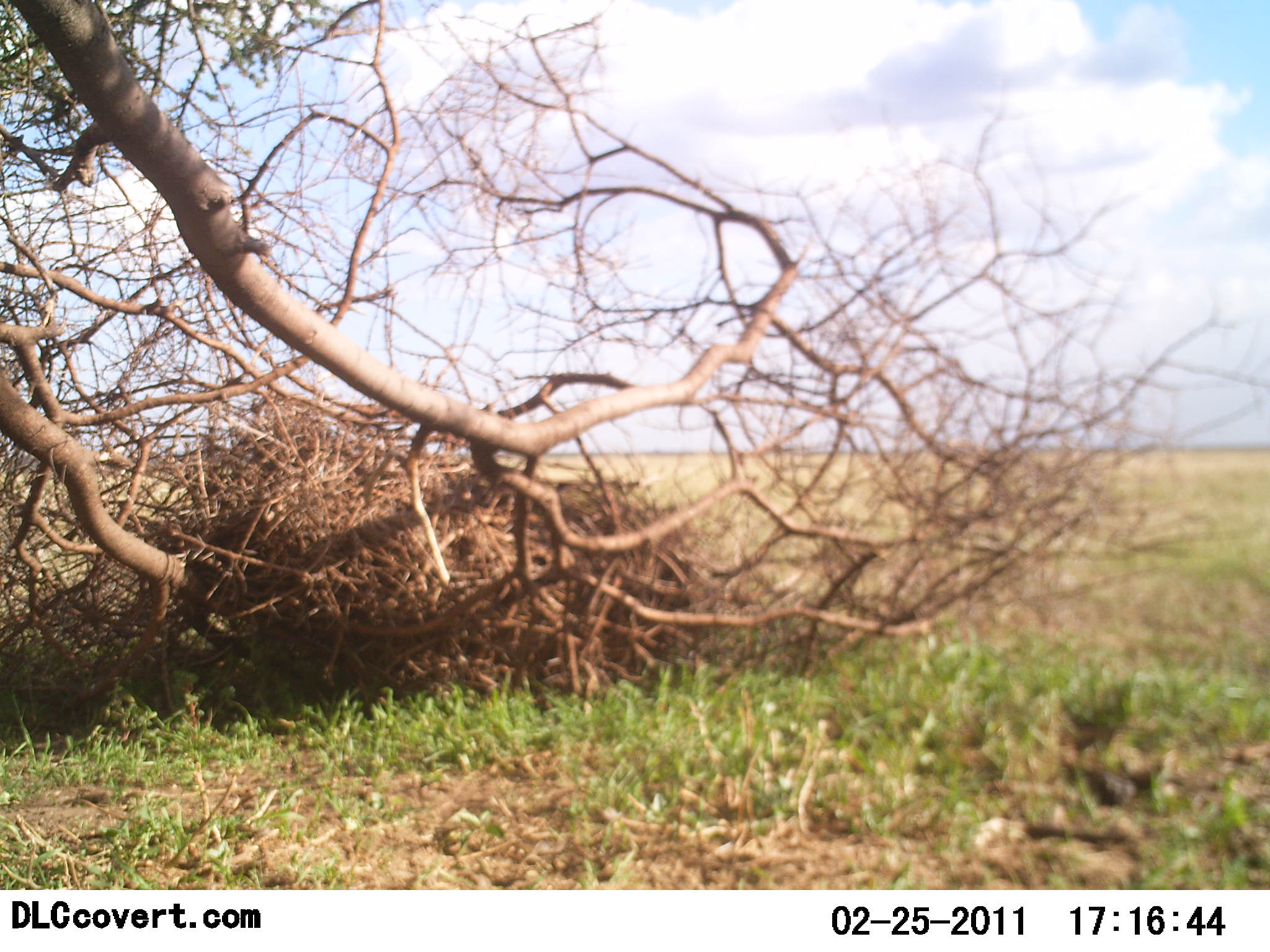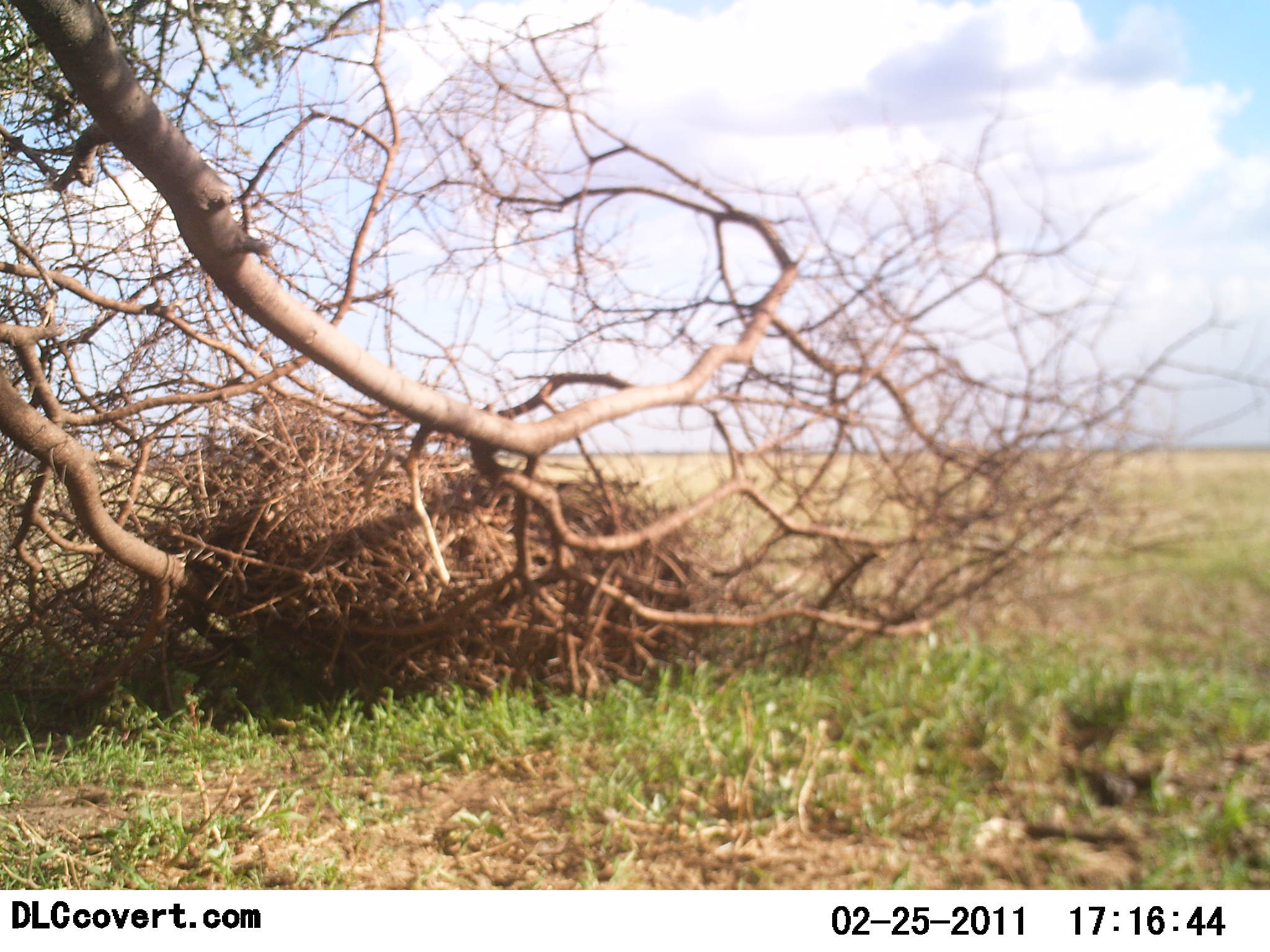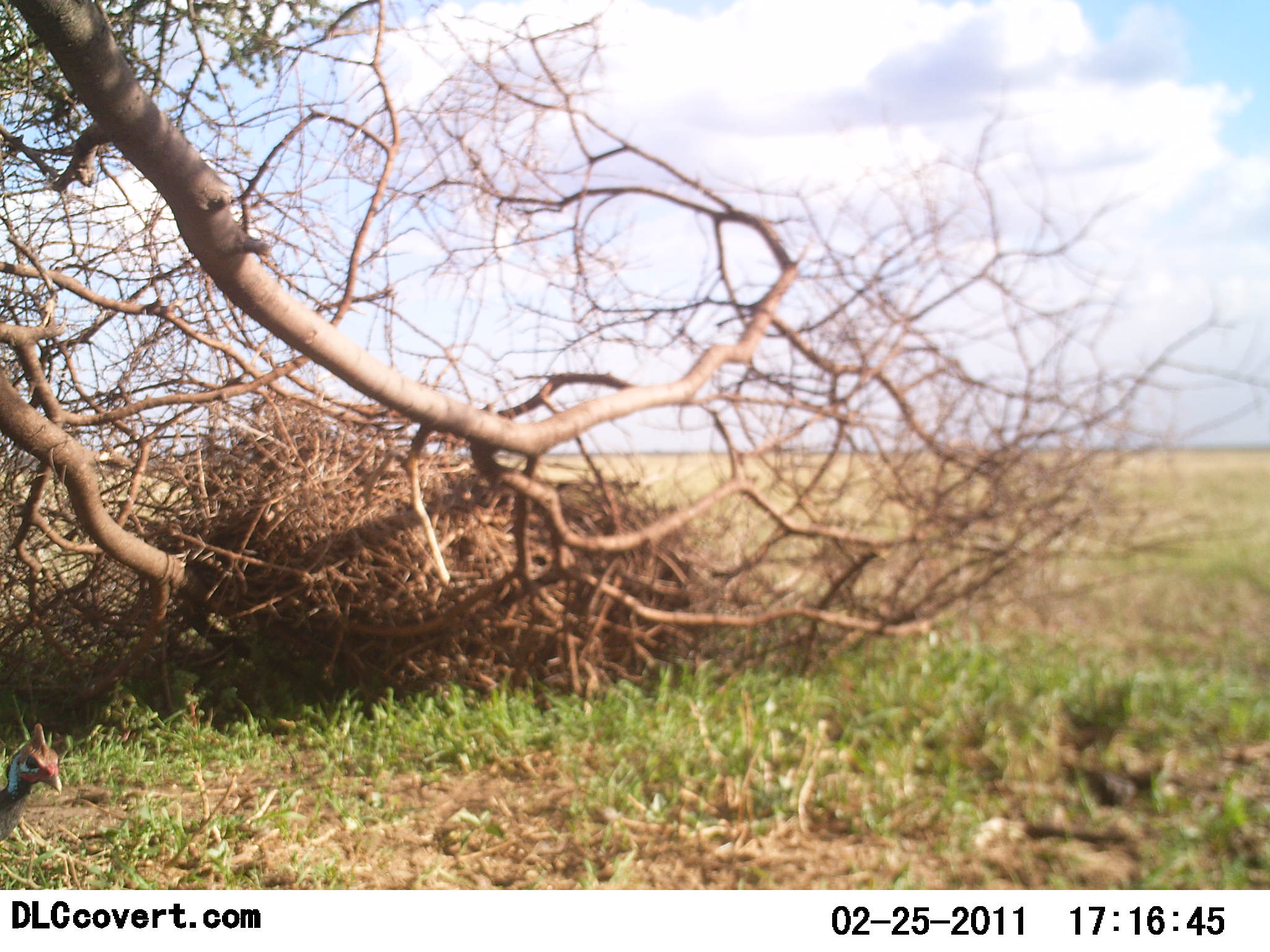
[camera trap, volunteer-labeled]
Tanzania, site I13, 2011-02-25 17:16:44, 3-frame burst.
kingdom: Animalia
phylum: Chordata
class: Aves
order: Galliformes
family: Numididae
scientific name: Numididae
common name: guinea fowl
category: guineafowl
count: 1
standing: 30%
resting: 0%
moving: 80%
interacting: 0%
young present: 0%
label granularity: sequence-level